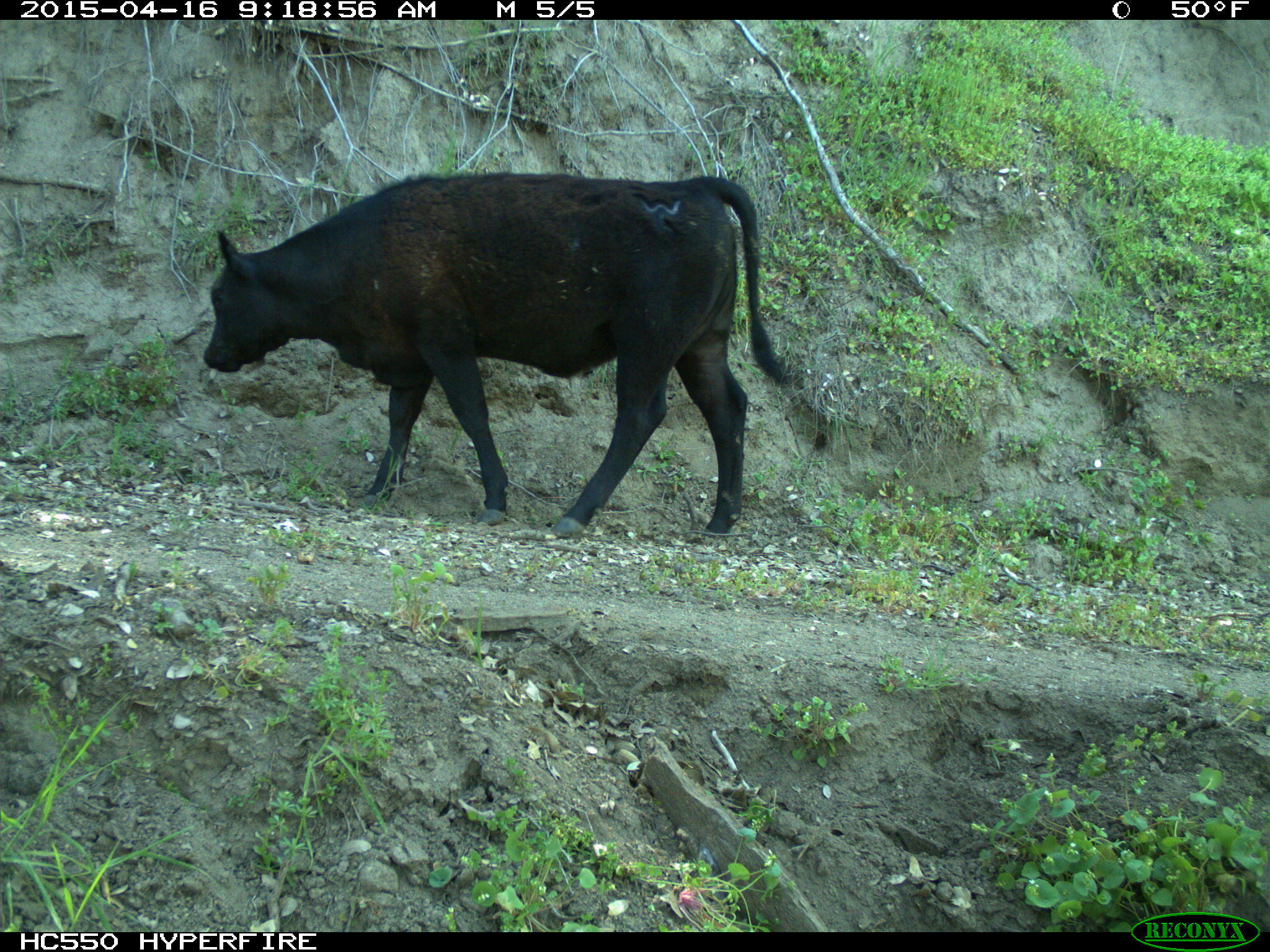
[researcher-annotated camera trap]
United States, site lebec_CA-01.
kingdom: Animalia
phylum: Chordata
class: Mammalia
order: Artiodactyla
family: Bovidae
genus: Bos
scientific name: Bos taurus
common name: domestic cow